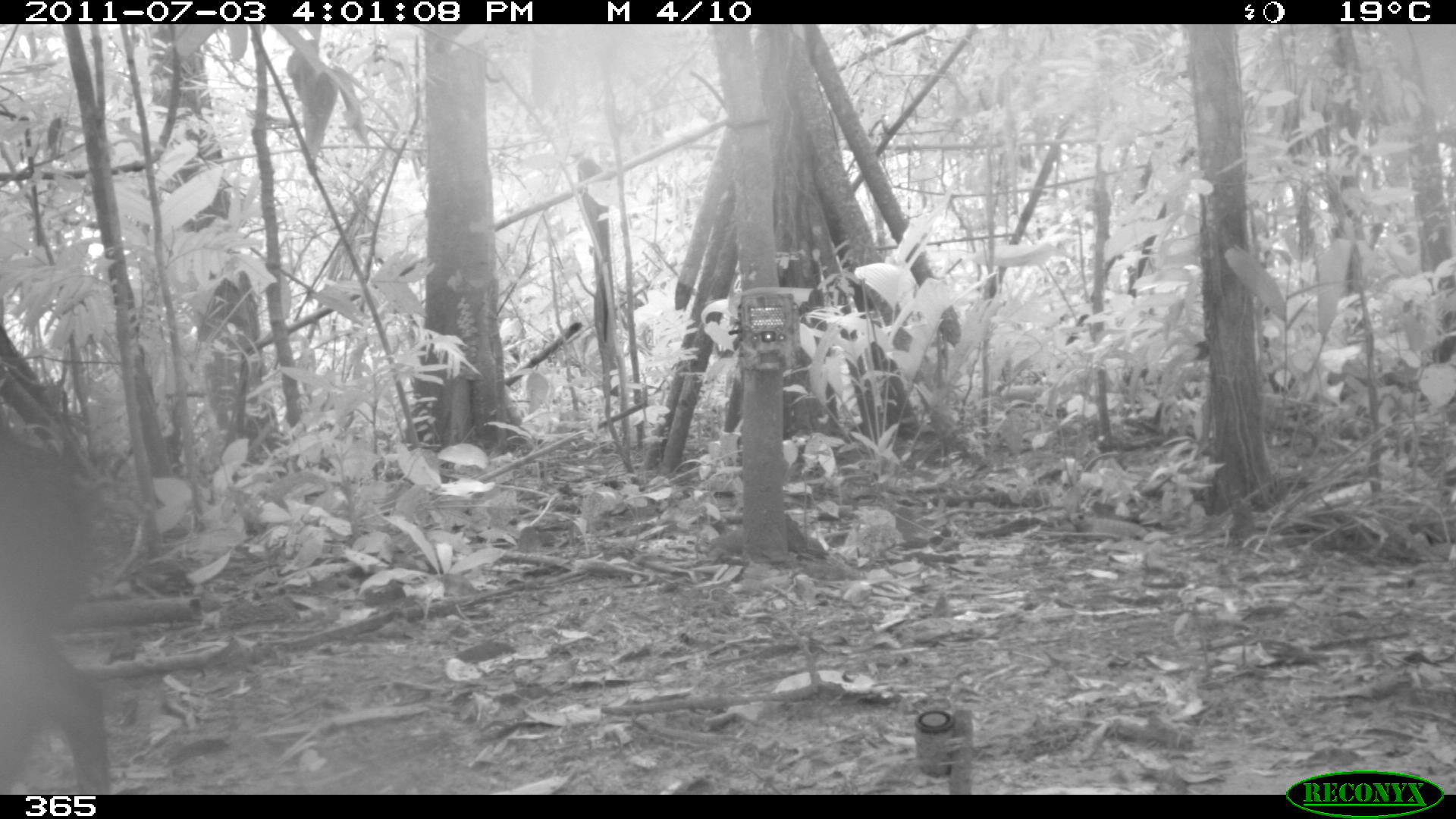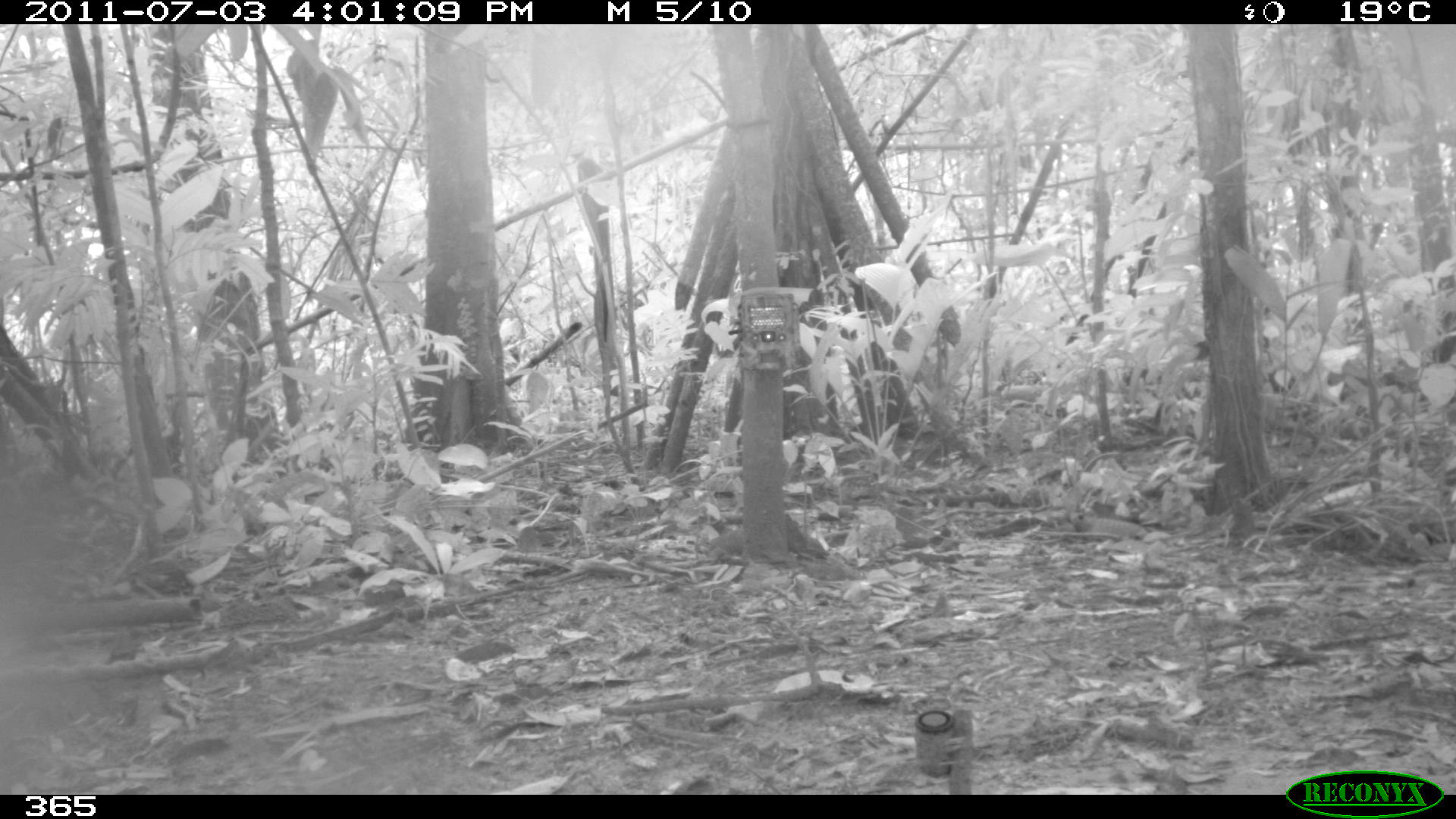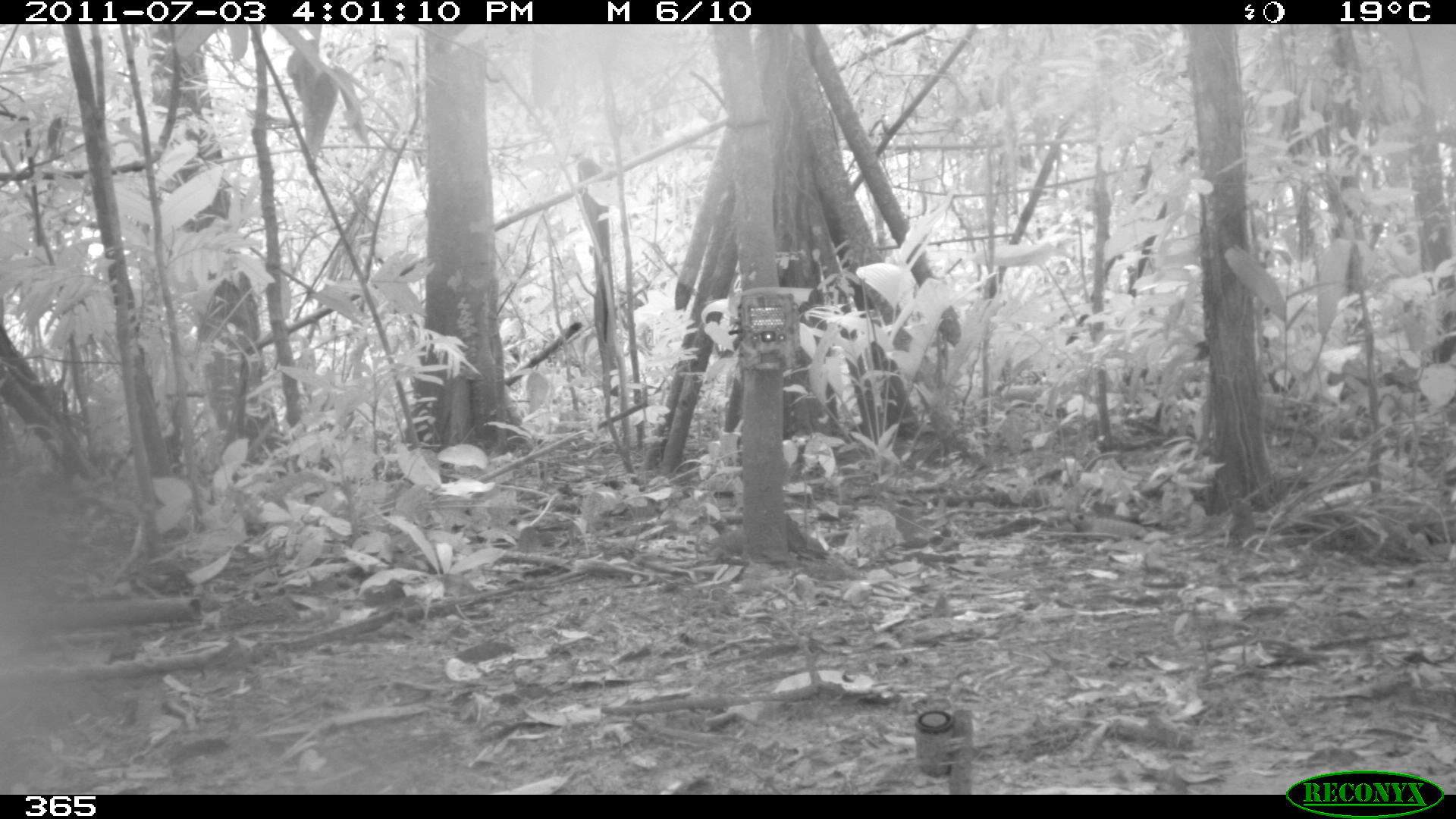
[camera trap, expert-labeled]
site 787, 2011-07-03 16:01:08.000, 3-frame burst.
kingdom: Animalia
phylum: Chordata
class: Mammalia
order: Artiodactyla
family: Tayassuidae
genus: Tayassu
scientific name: Tayassu pecari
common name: white-lipped peccary